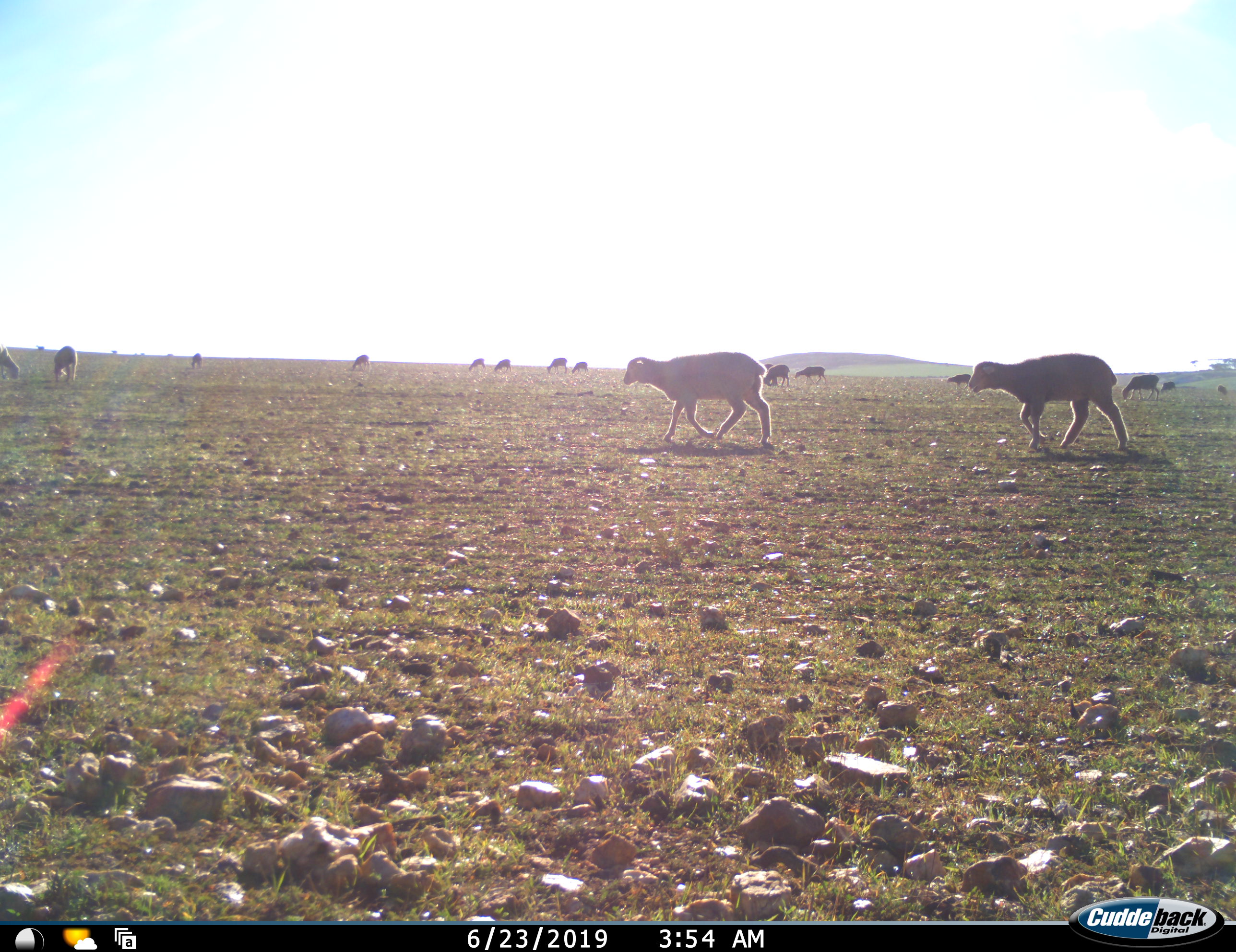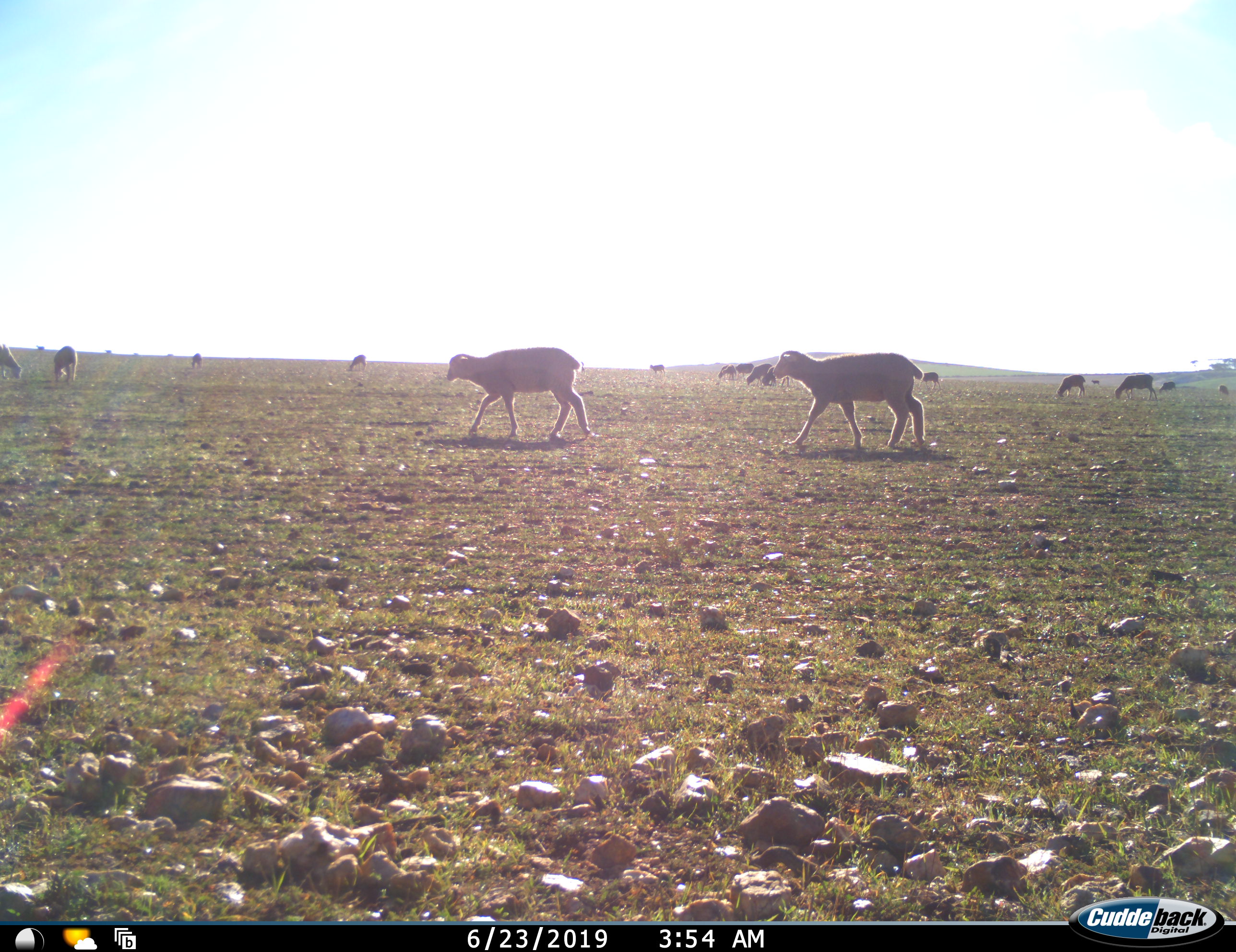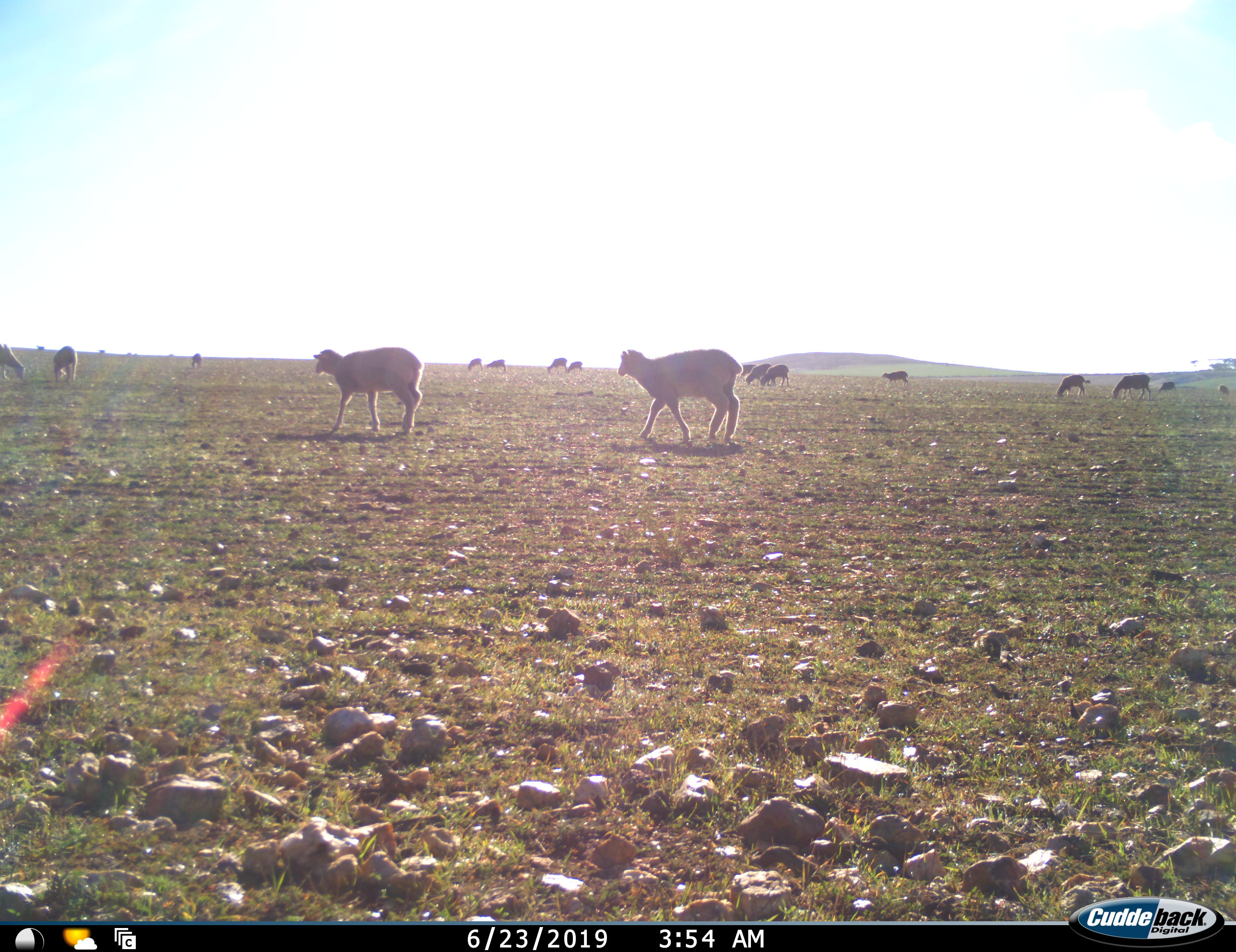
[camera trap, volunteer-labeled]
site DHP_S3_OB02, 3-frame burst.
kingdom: Animalia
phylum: Chordata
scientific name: Vertebrata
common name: domestic animal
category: domesticanimal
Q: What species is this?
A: Domesticanimal (domestic animal) (Vertebrata).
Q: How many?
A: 11-50.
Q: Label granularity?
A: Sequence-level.